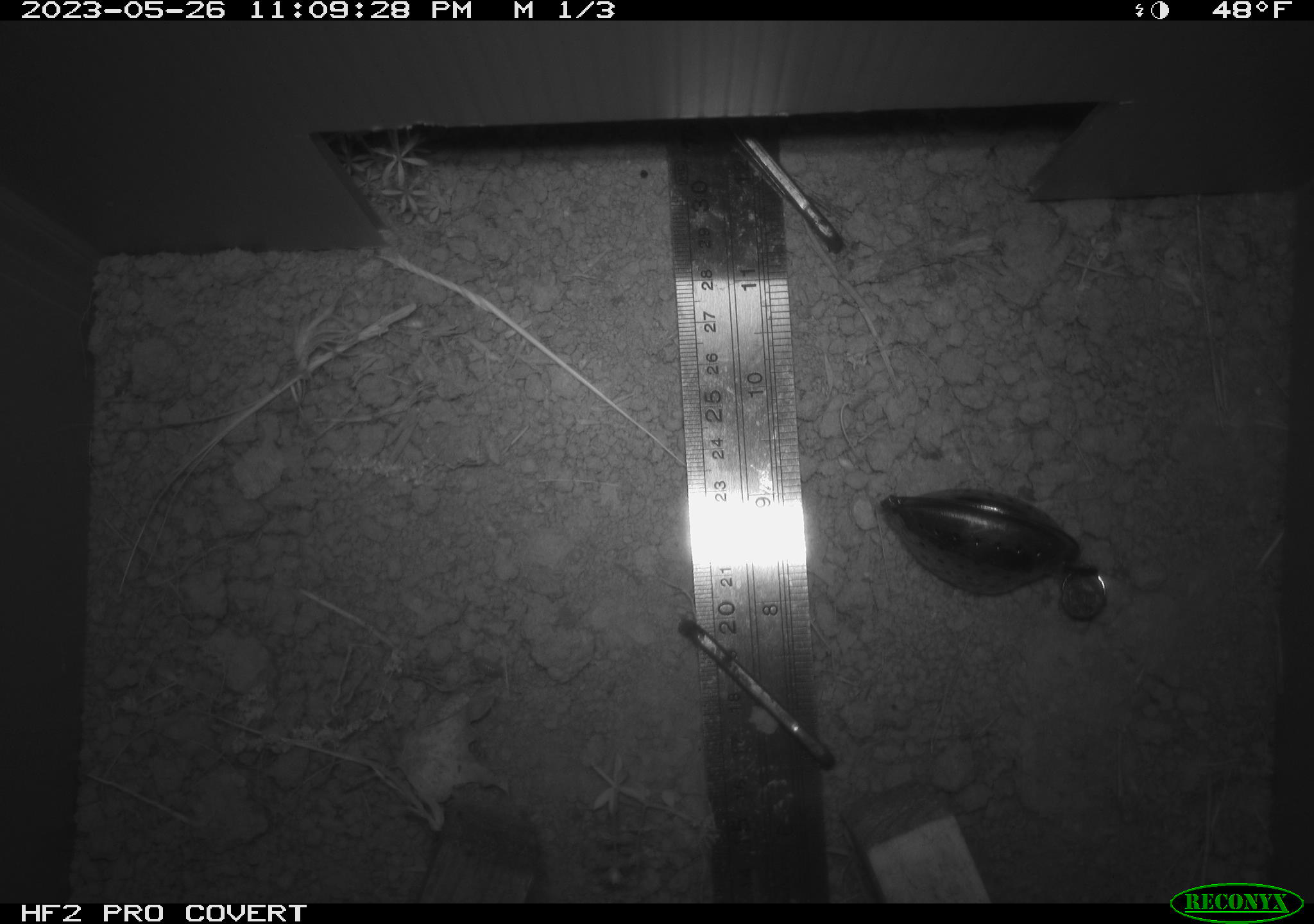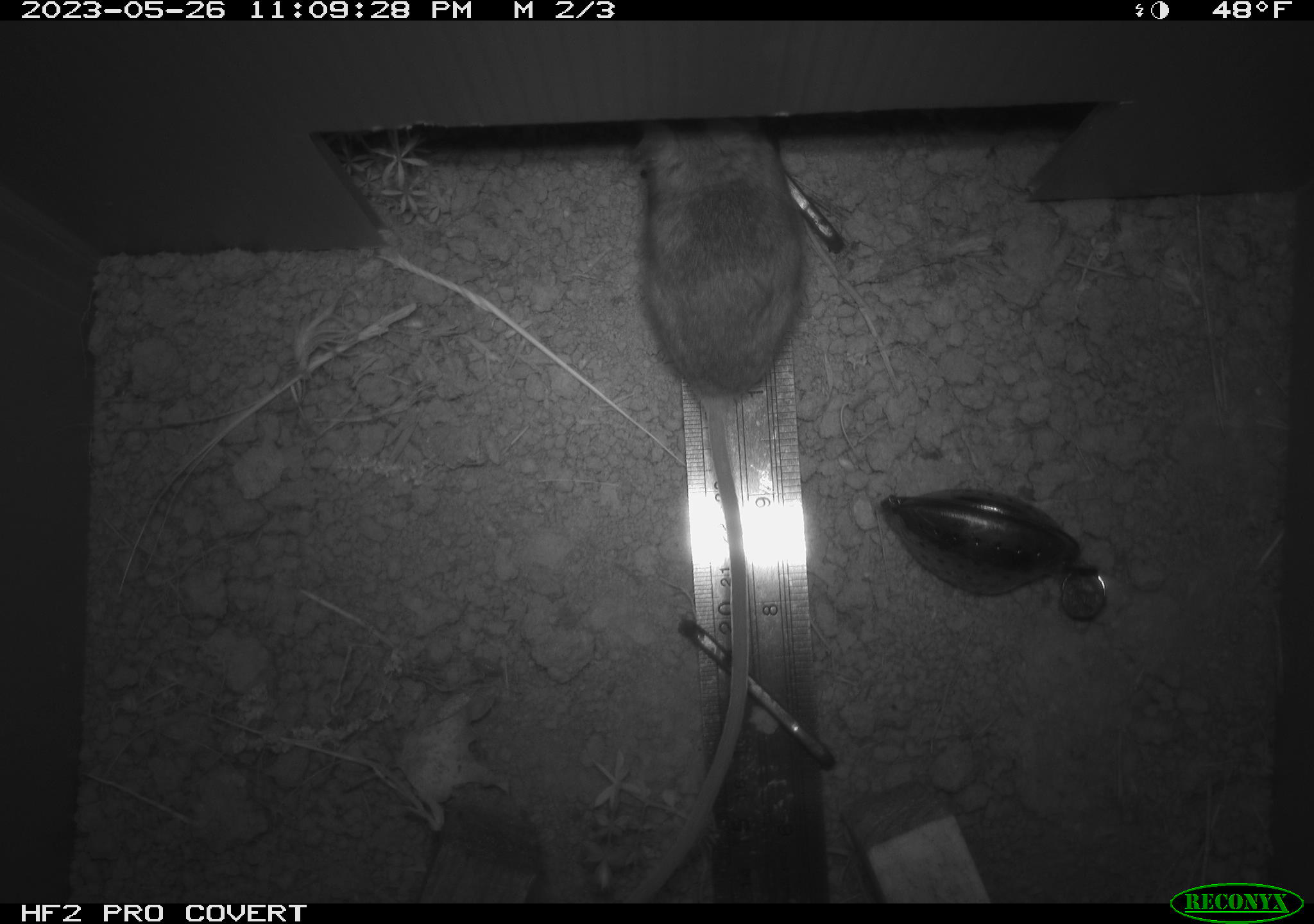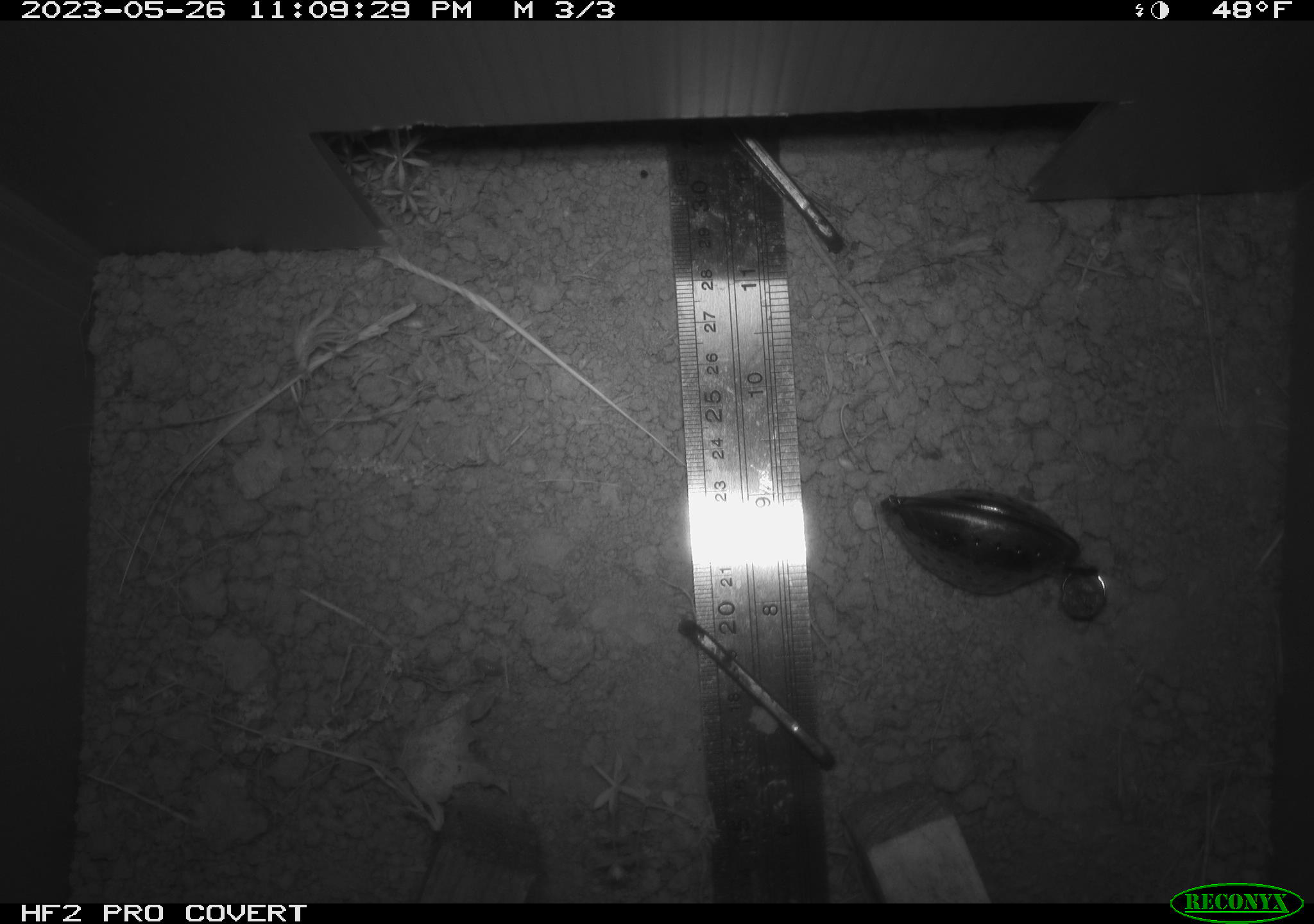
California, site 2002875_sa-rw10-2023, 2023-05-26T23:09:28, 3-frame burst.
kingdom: Animalia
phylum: Chordata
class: Mammalia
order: Rodentia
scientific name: Rodentia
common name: mouse species